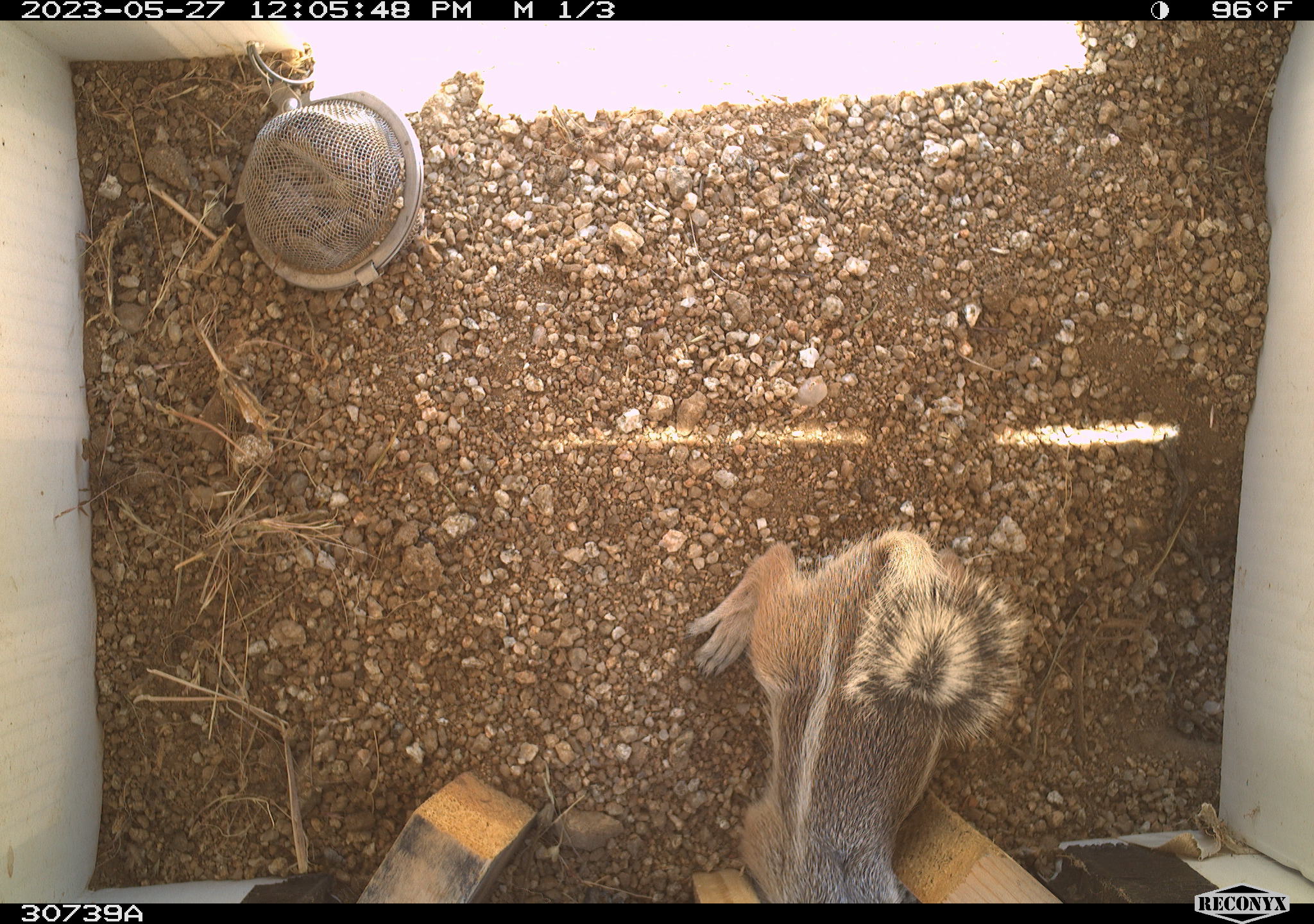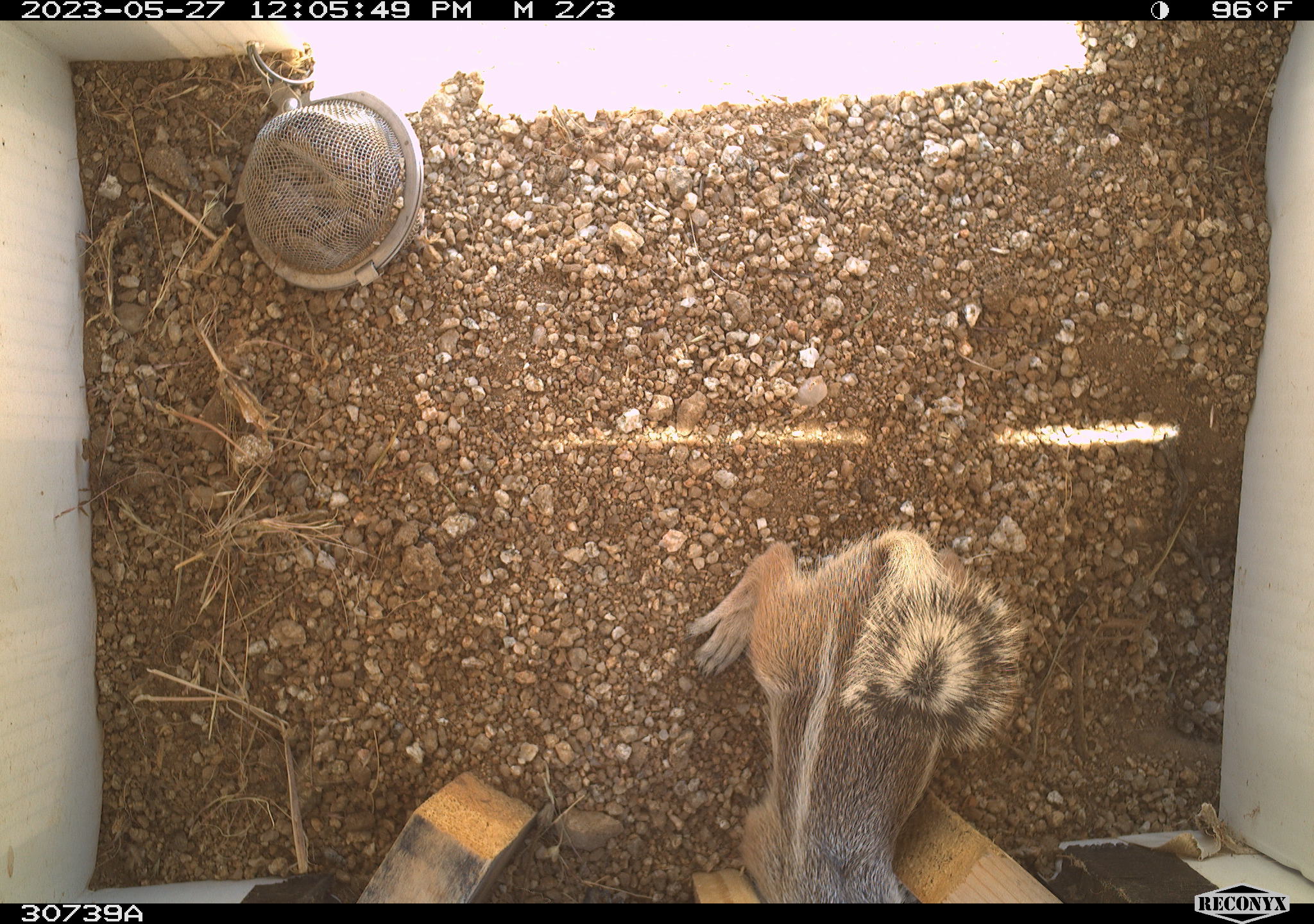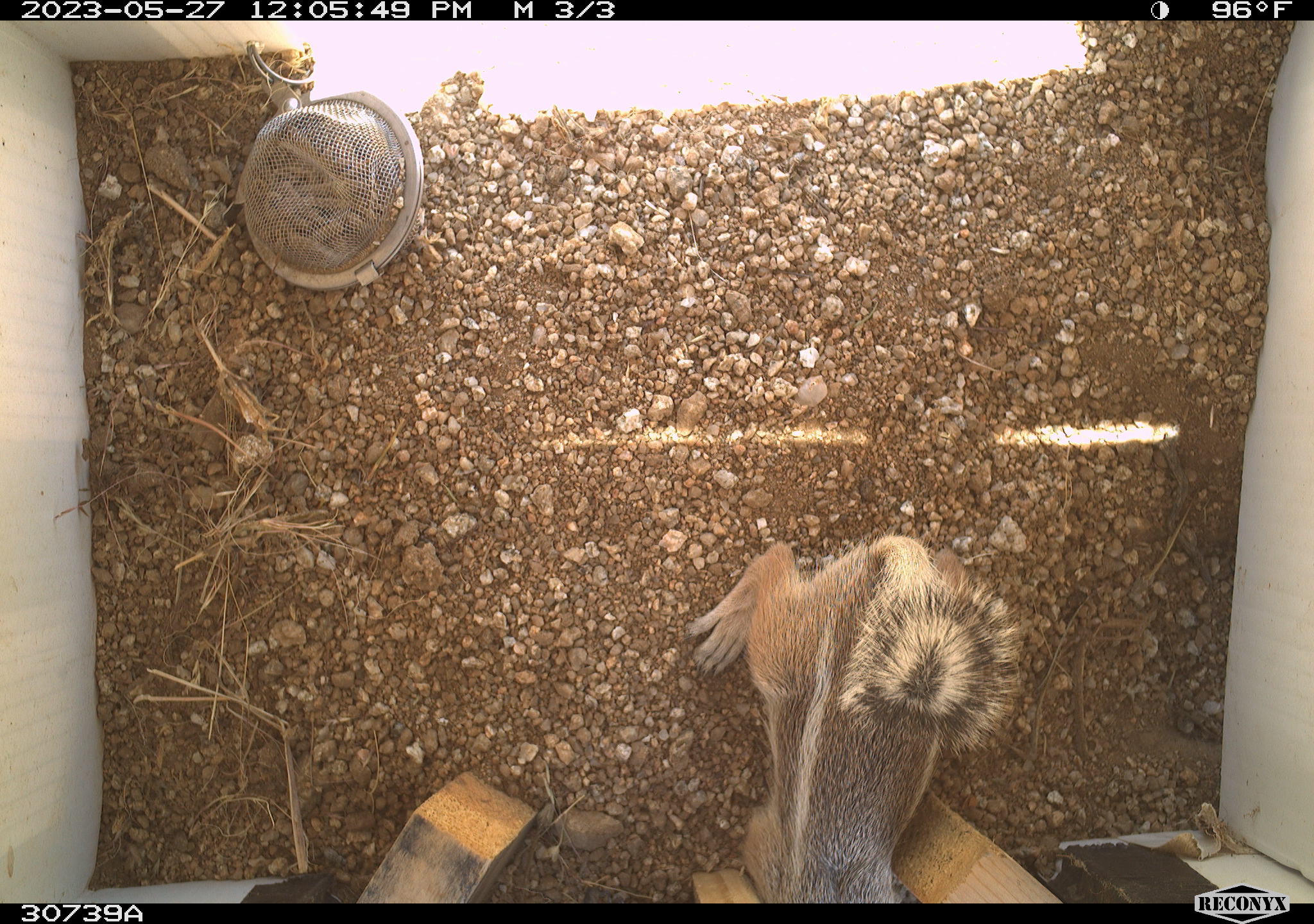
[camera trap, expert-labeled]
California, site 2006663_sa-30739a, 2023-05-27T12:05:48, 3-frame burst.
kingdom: Animalia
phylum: Chordata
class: Mammalia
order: Rodentia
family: Sciuridae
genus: Ammospermophilus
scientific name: Ammospermophilus leucurus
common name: white-tailed antelope squirrel